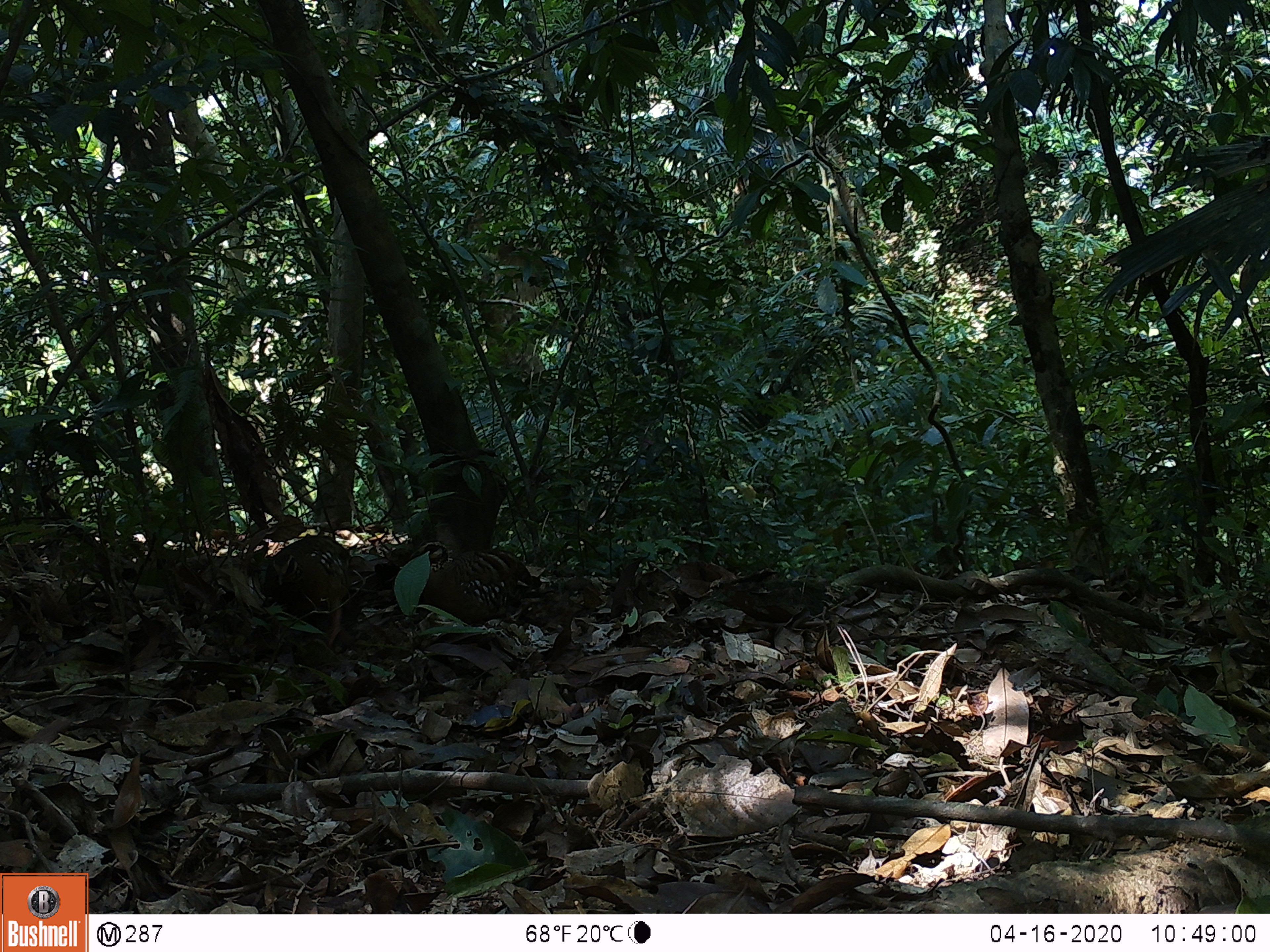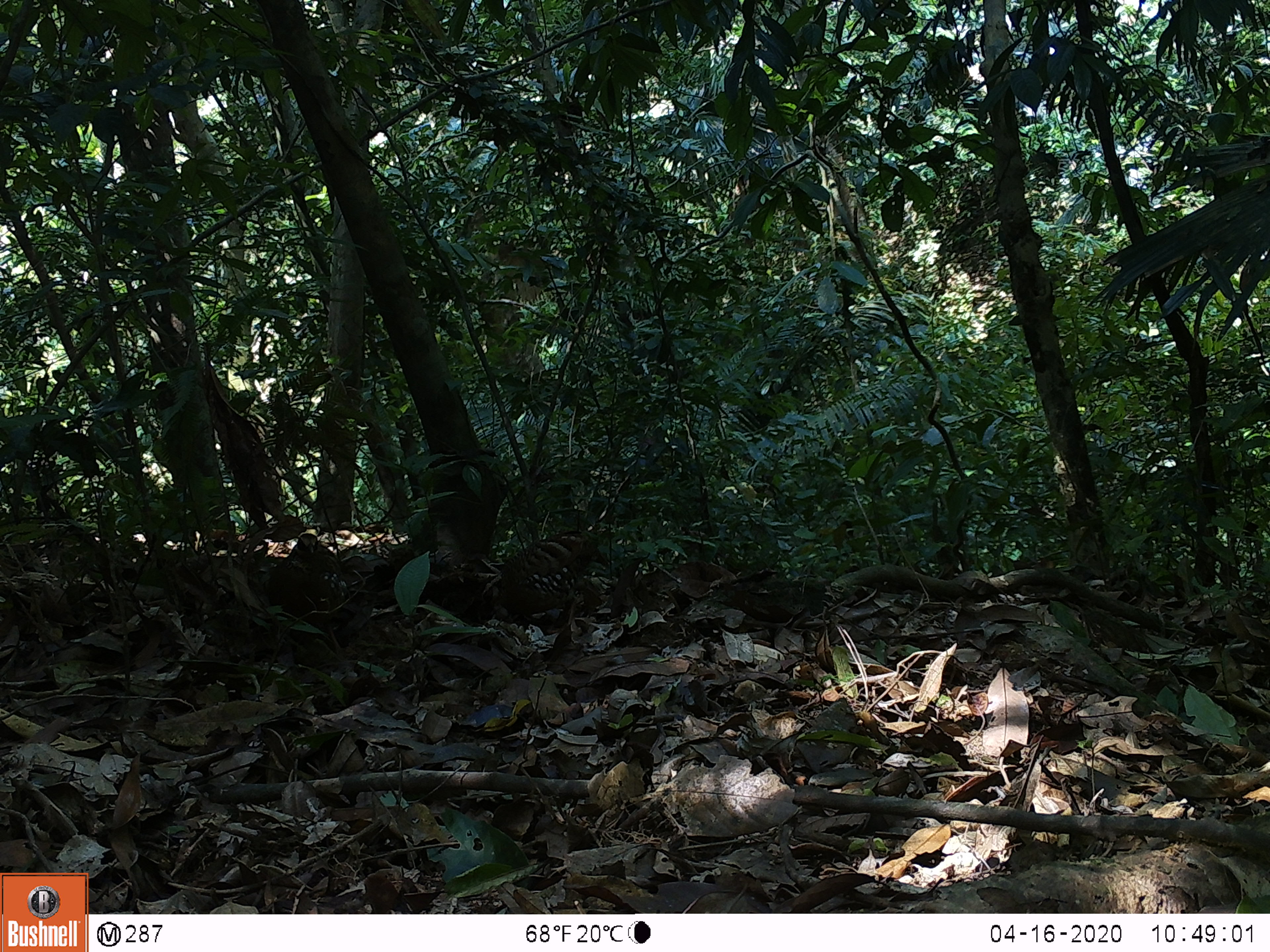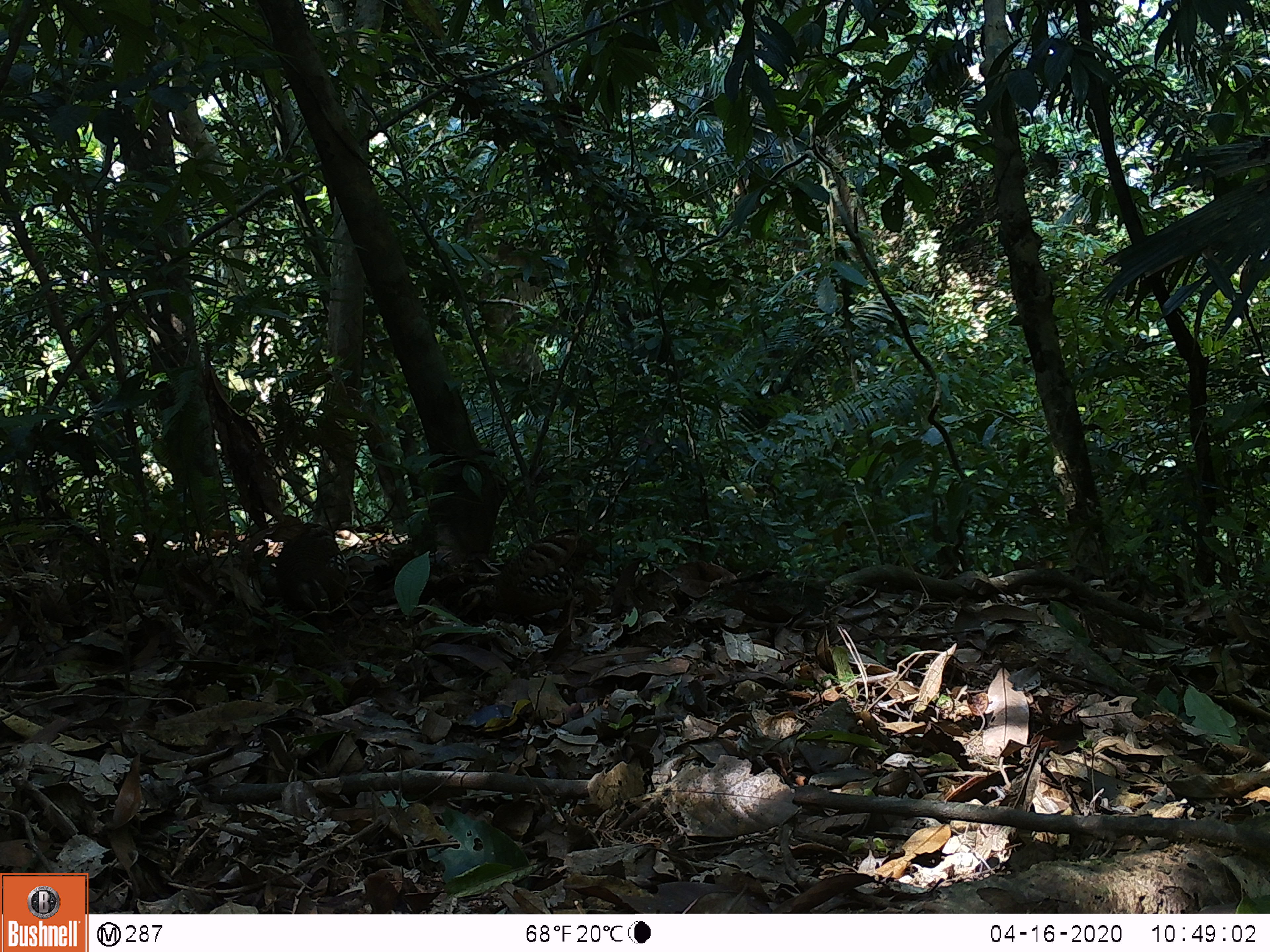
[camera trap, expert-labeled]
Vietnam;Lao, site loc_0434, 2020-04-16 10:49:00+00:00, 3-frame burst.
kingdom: Animalia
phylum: Chordata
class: Aves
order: Galliformes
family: Phasianidae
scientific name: Phasianidae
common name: partridge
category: unidentified partridge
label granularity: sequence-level